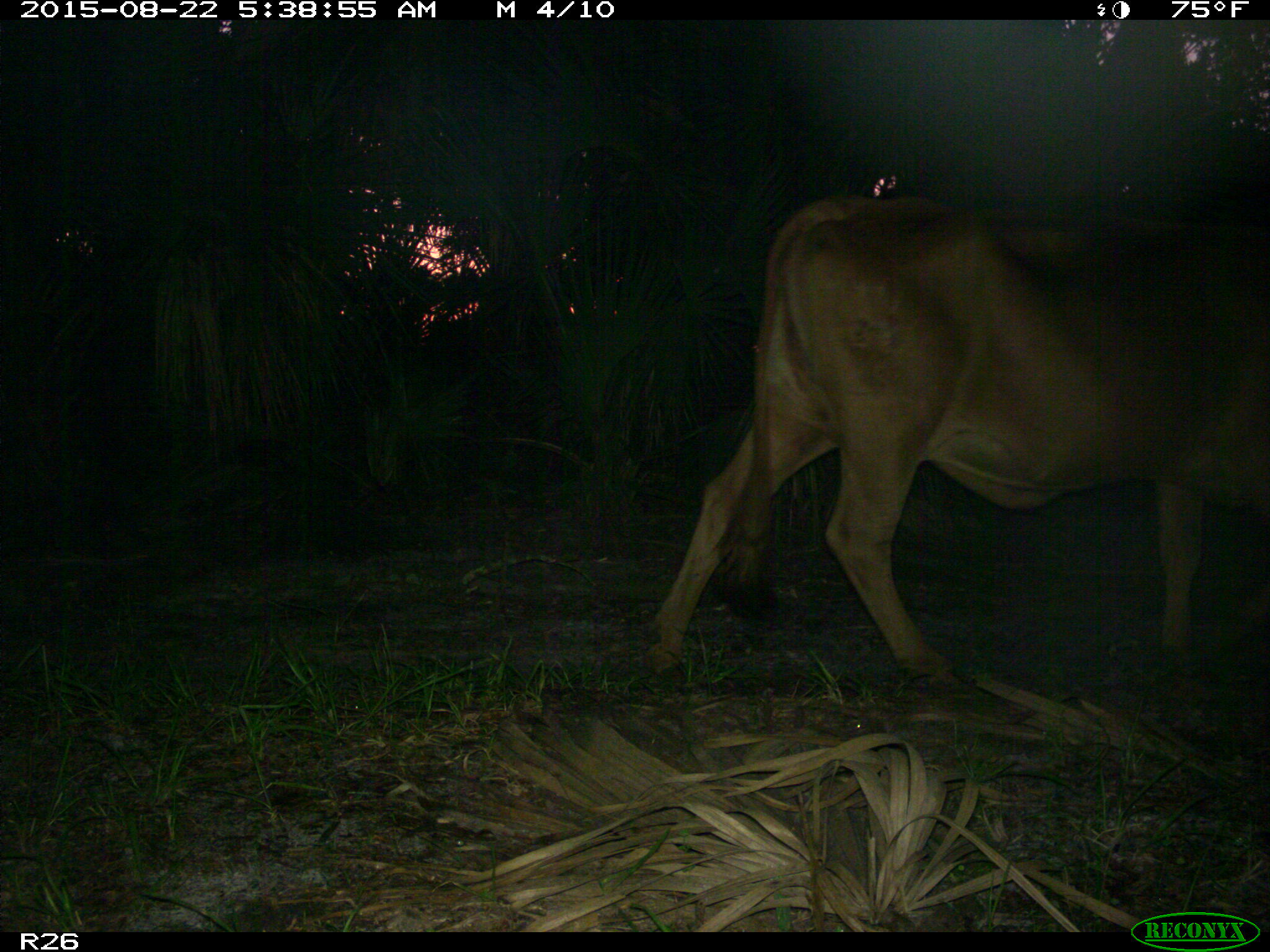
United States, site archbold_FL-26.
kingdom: Animalia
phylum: Chordata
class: Mammalia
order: Artiodactyla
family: Bovidae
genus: Bos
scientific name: Bos taurus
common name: domestic cow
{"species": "Bos taurus (domestic cow)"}